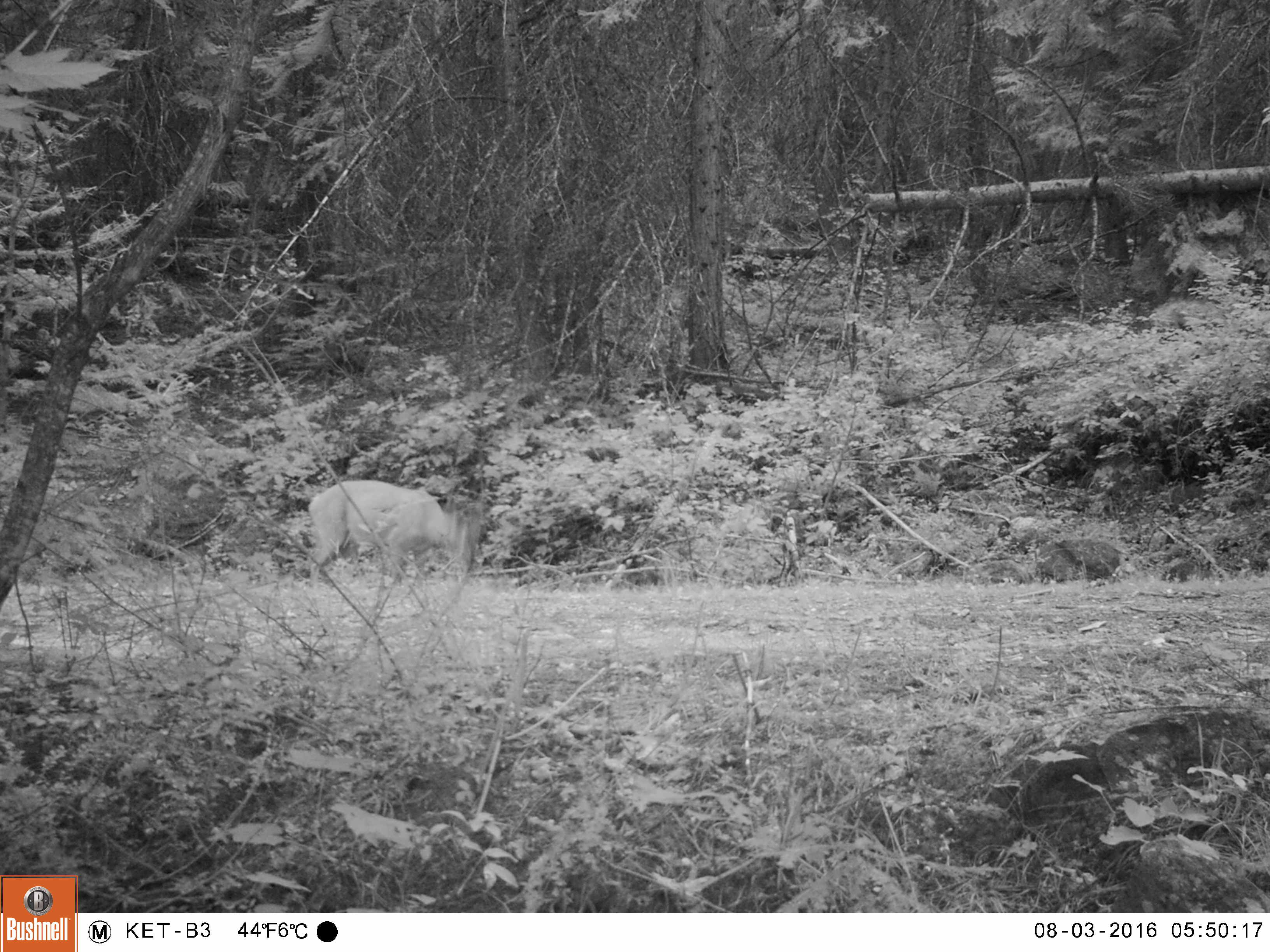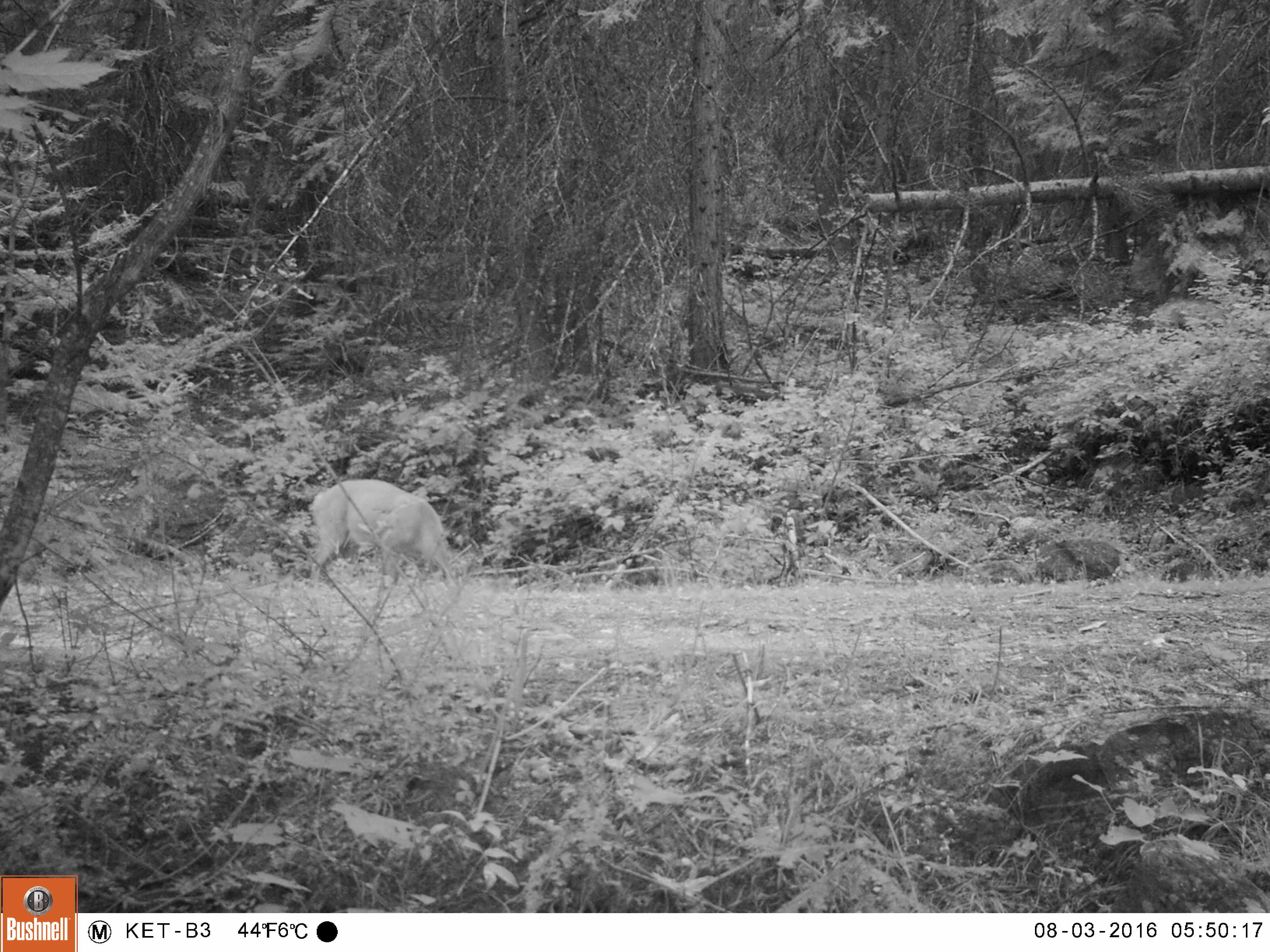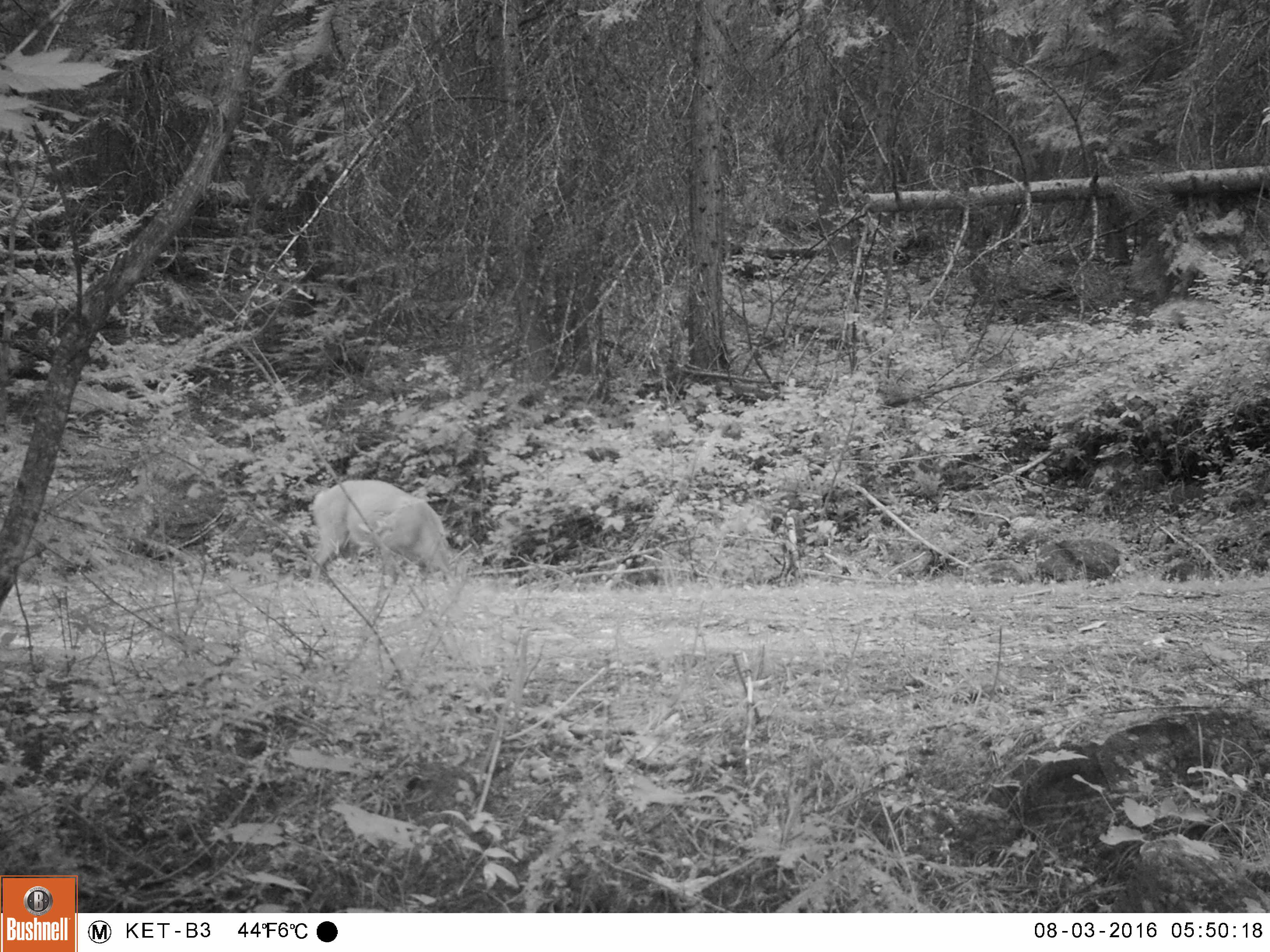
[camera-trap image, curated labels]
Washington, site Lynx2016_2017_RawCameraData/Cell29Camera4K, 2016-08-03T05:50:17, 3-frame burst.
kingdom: Animalia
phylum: Chordata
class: Mammalia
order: Artiodactyla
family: Cervidae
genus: Odocoileus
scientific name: Odocoileus virginianus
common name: white-tailed deer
Odocoileus virginianus (white-tailed deer). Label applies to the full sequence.